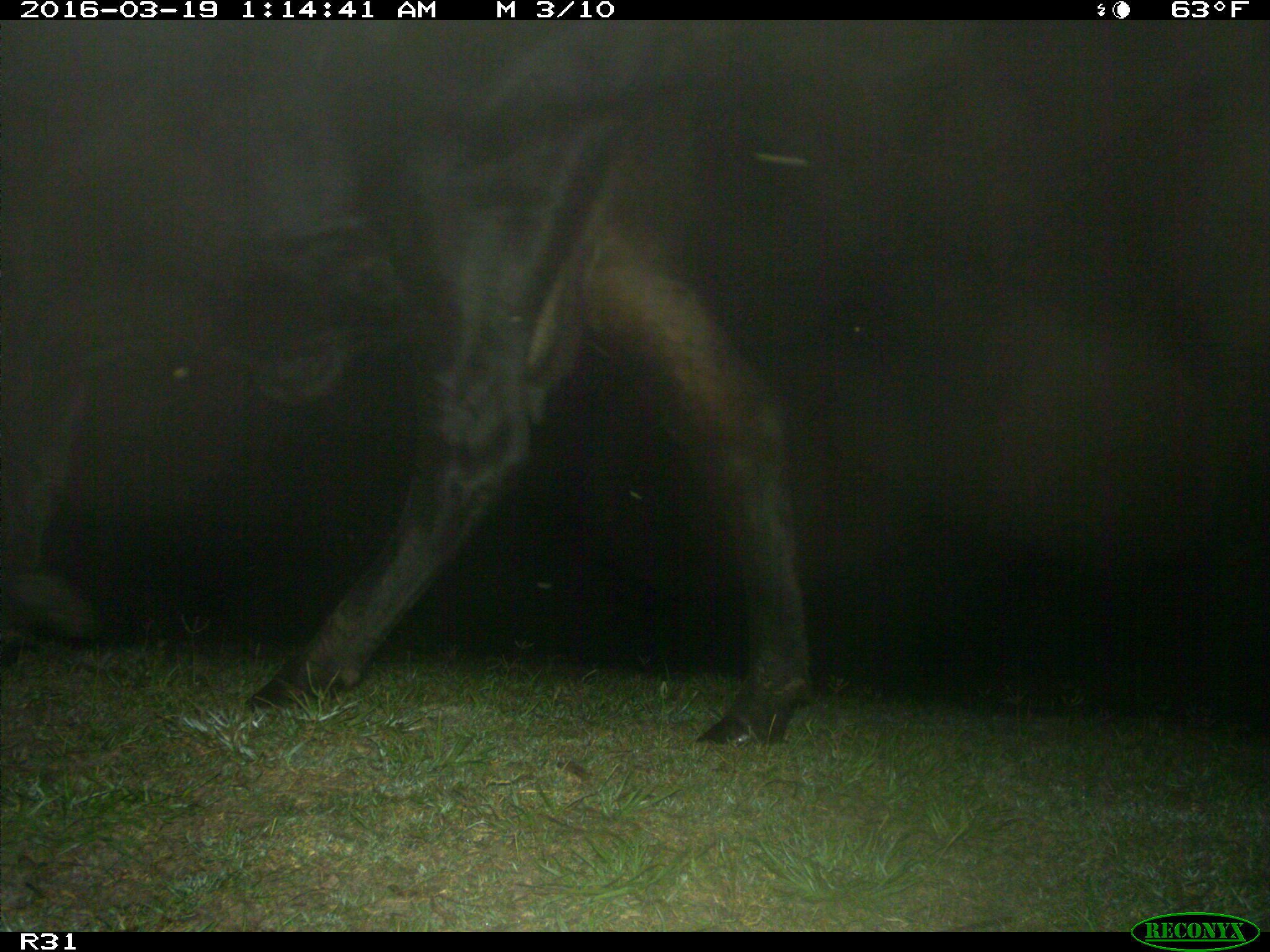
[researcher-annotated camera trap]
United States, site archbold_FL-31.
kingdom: Animalia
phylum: Chordata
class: Mammalia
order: Artiodactyla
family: Bovidae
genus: Bos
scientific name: Bos taurus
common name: domestic cow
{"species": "Bos taurus (domestic cow)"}